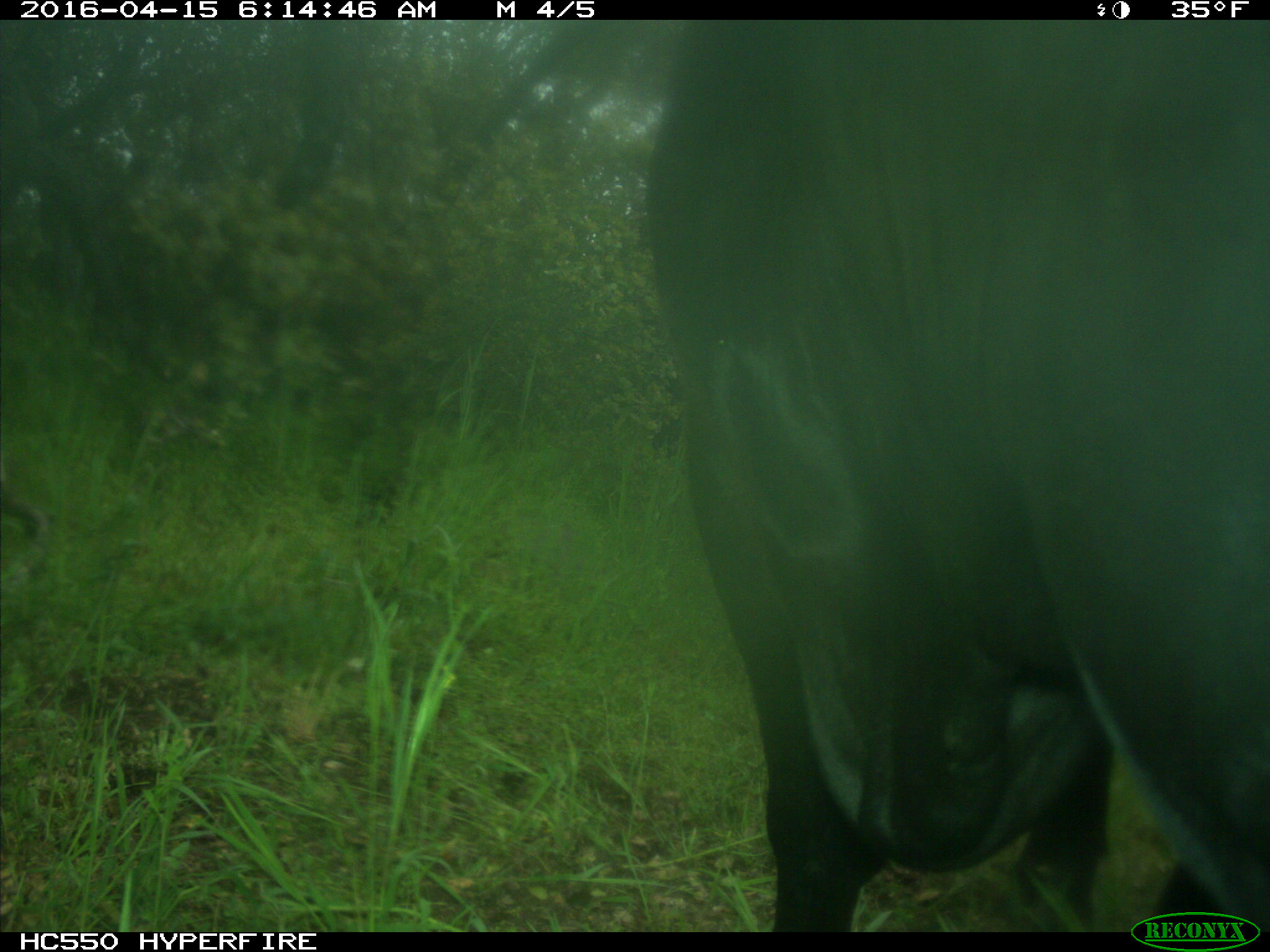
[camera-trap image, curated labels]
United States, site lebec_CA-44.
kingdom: Animalia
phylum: Chordata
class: Mammalia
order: Artiodactyla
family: Bovidae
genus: Bos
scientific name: Bos taurus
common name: domestic cow